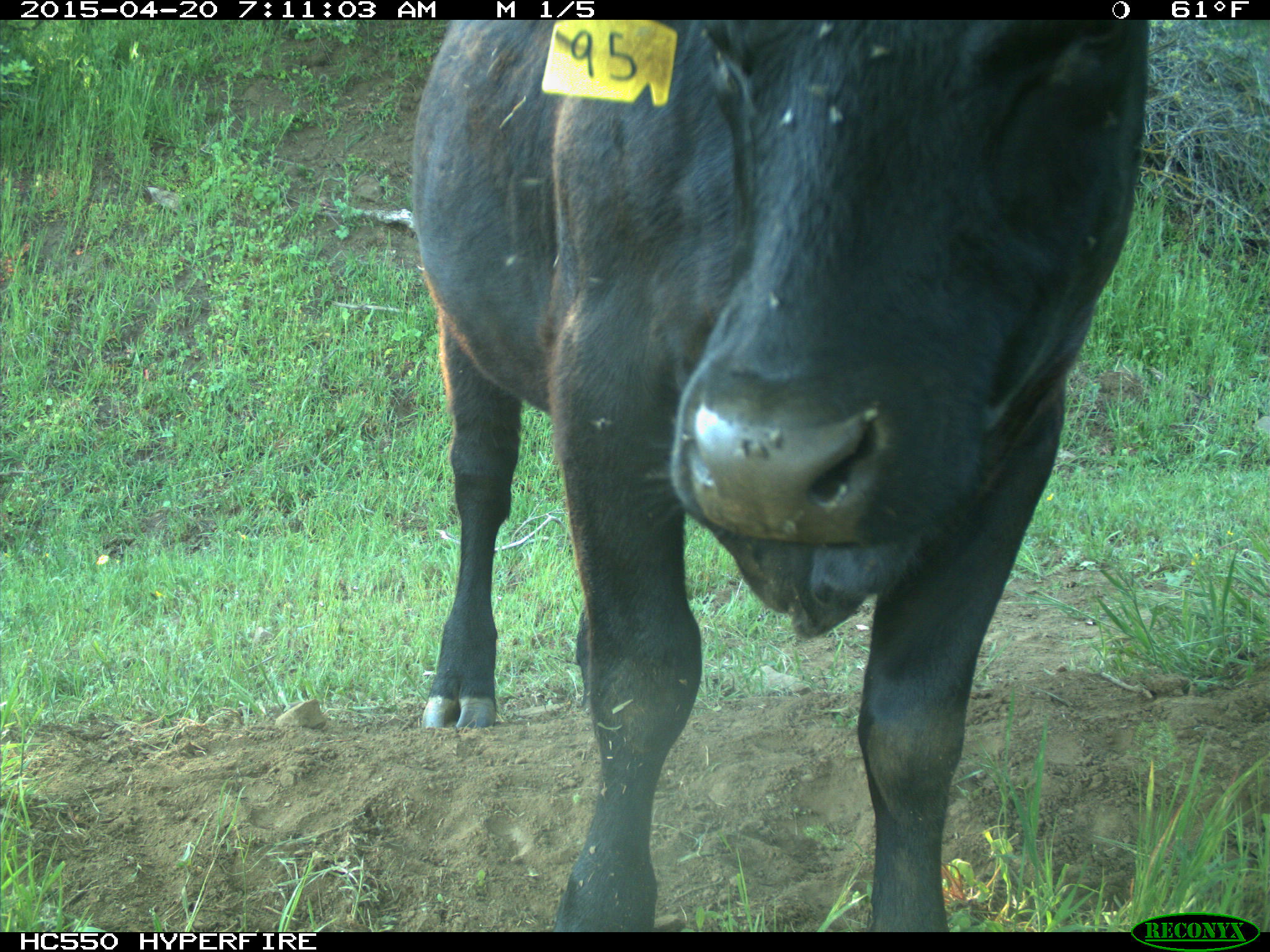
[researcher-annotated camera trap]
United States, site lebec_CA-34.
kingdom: Animalia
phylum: Chordata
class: Mammalia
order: Artiodactyla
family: Bovidae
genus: Bos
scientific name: Bos taurus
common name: domestic cow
Bos taurus (domestic cow).